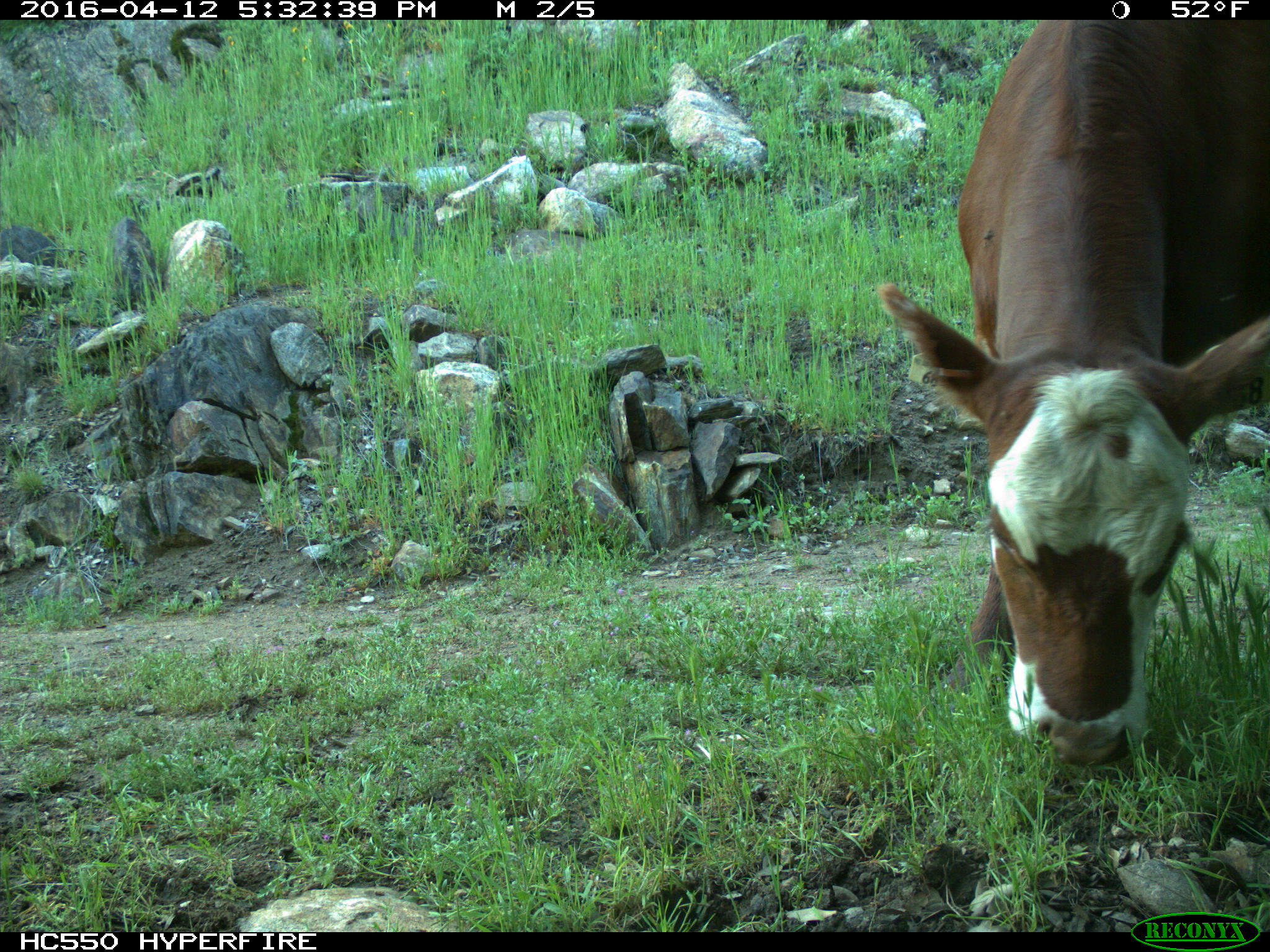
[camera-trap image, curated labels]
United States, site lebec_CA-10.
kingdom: Animalia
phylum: Chordata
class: Mammalia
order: Artiodactyla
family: Bovidae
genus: Bos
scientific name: Bos taurus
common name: domestic cow